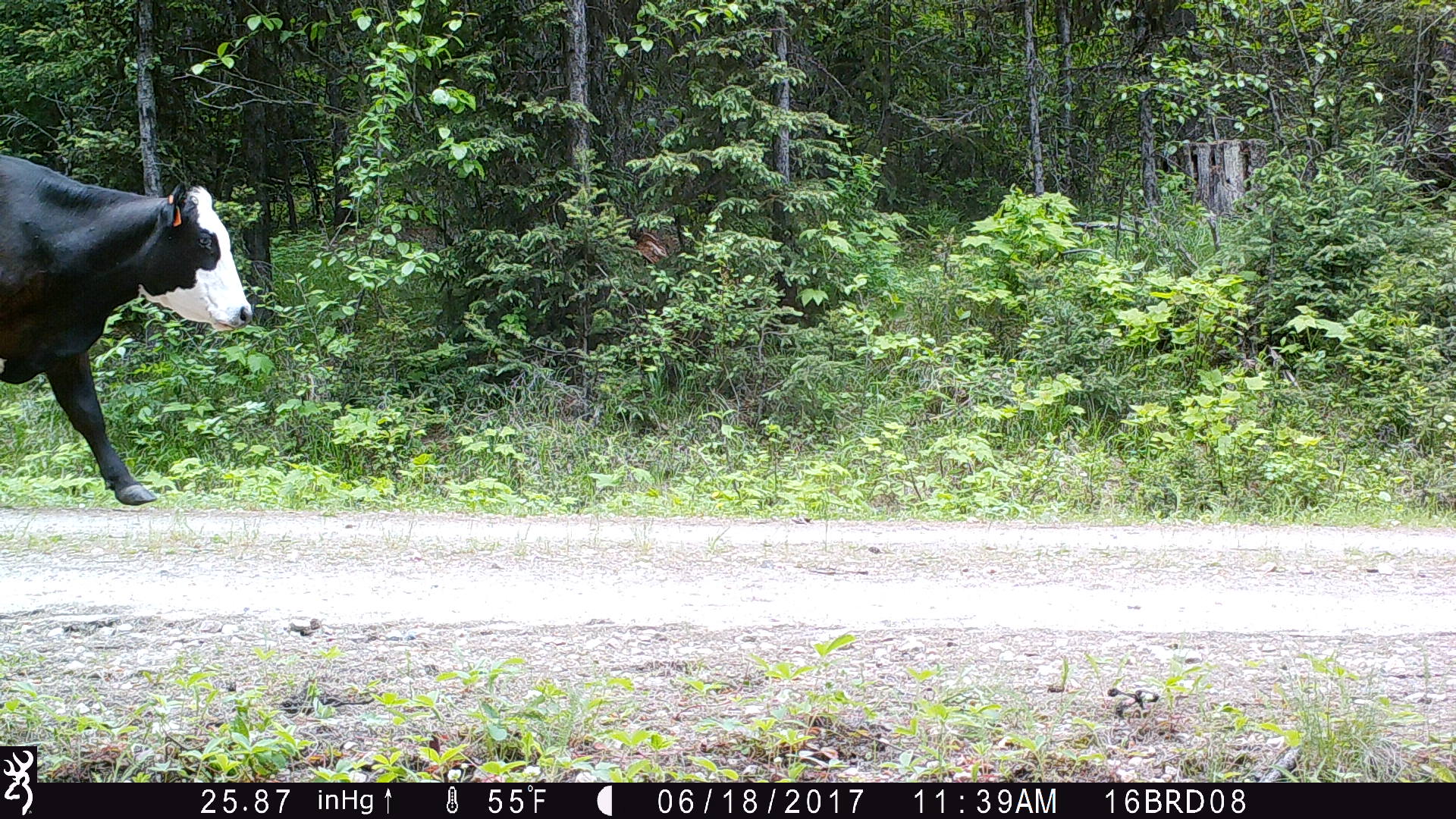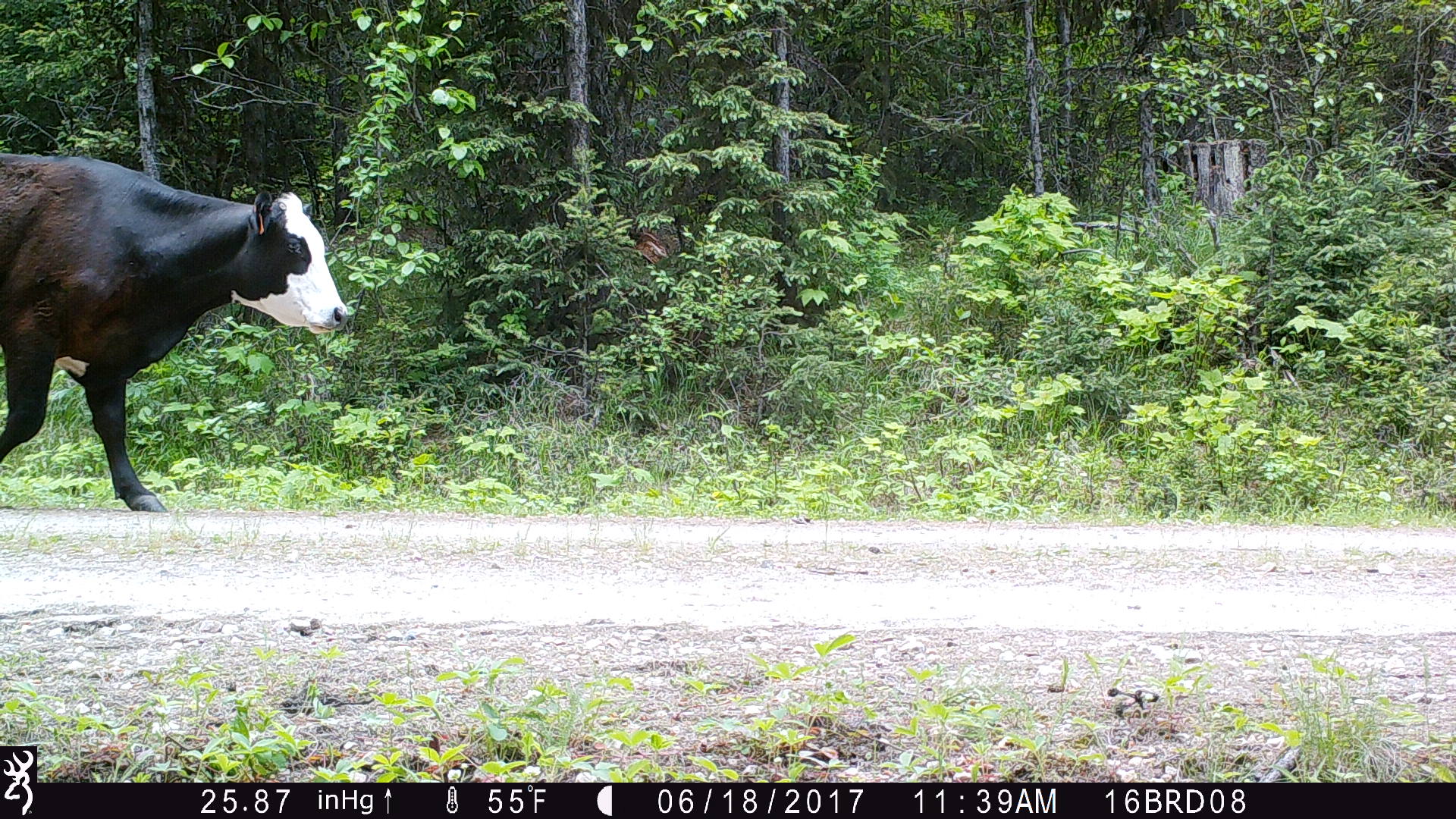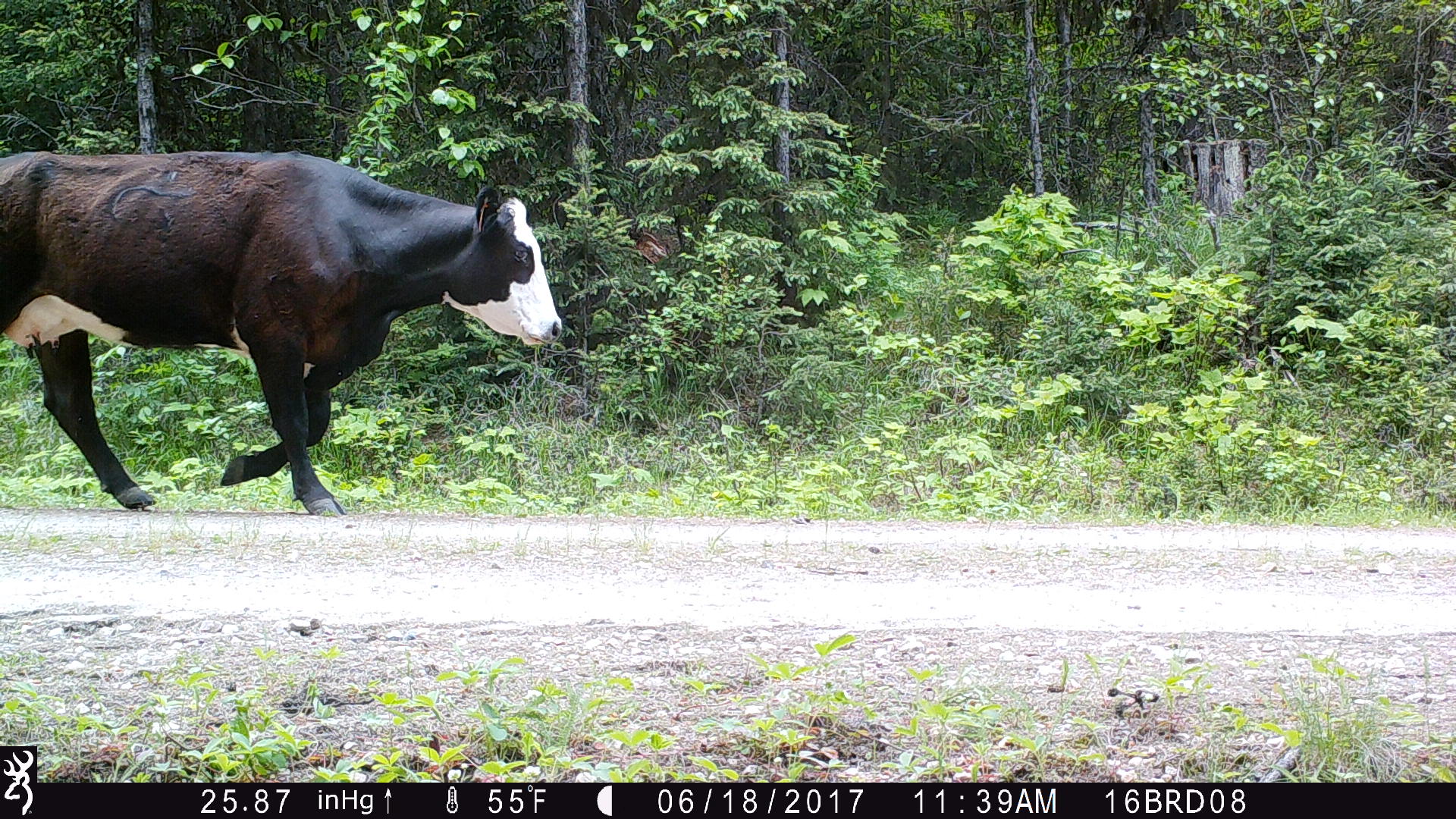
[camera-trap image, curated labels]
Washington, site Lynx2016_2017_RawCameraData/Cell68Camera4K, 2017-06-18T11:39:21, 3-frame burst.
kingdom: Animalia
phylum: Chordata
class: Mammalia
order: Artiodactyla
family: Bovidae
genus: Bos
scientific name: Bos taurus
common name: domestic cattle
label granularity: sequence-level